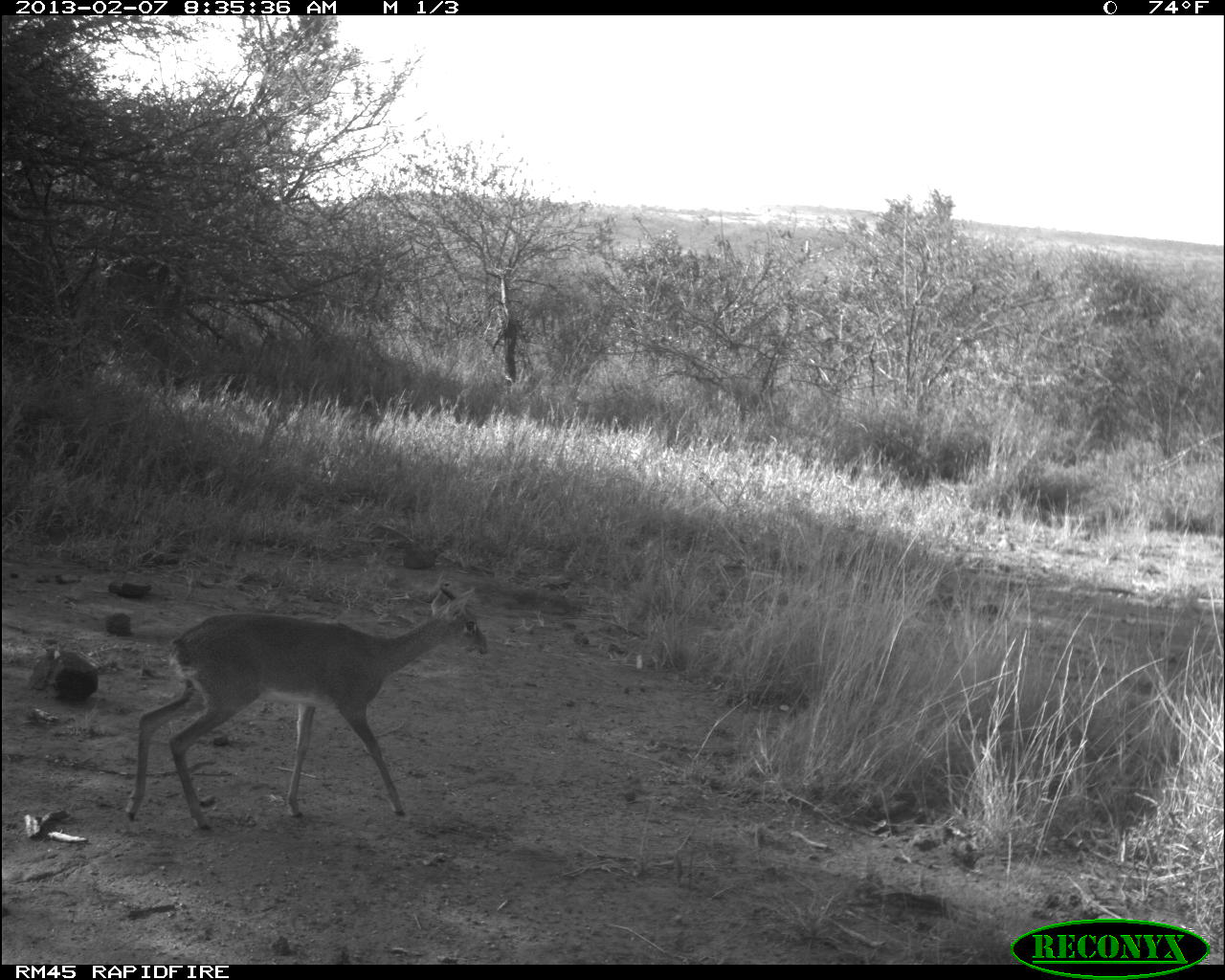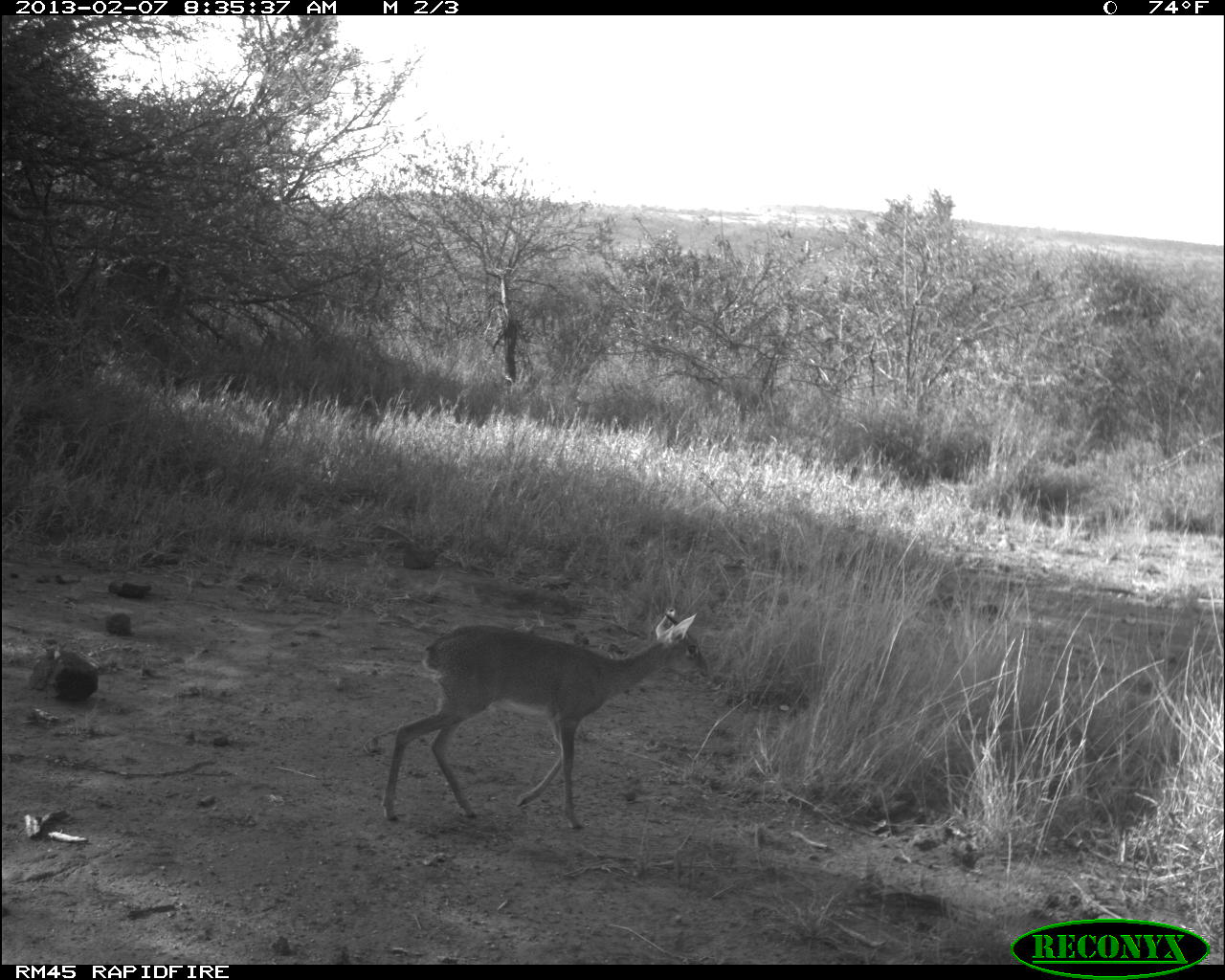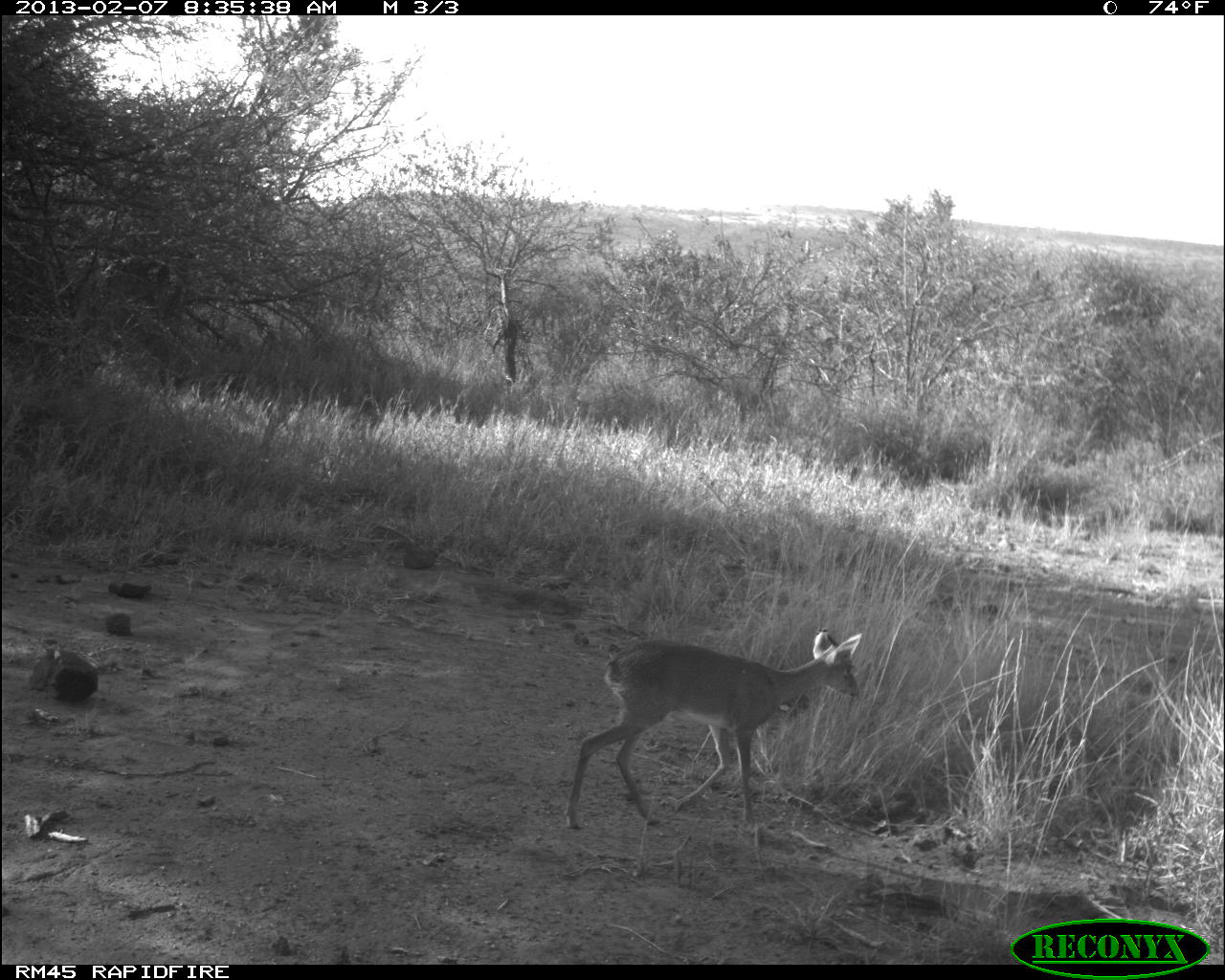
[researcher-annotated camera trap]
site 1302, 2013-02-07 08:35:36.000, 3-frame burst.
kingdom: Animalia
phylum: Chordata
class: Mammalia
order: Artiodactyla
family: Bovidae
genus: Madoqua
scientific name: Madoqua guentheri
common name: günther's dik-dik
Madoqua guentheri (günther's dik-dik), count 1.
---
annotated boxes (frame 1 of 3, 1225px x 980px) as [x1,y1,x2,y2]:
madoqua guentheri: [126,579,488,830]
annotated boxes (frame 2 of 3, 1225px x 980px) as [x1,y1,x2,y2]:
madoqua guentheri: [380,606,711,829]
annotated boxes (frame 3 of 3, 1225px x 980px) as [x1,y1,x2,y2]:
madoqua guentheri: [564,629,862,830]